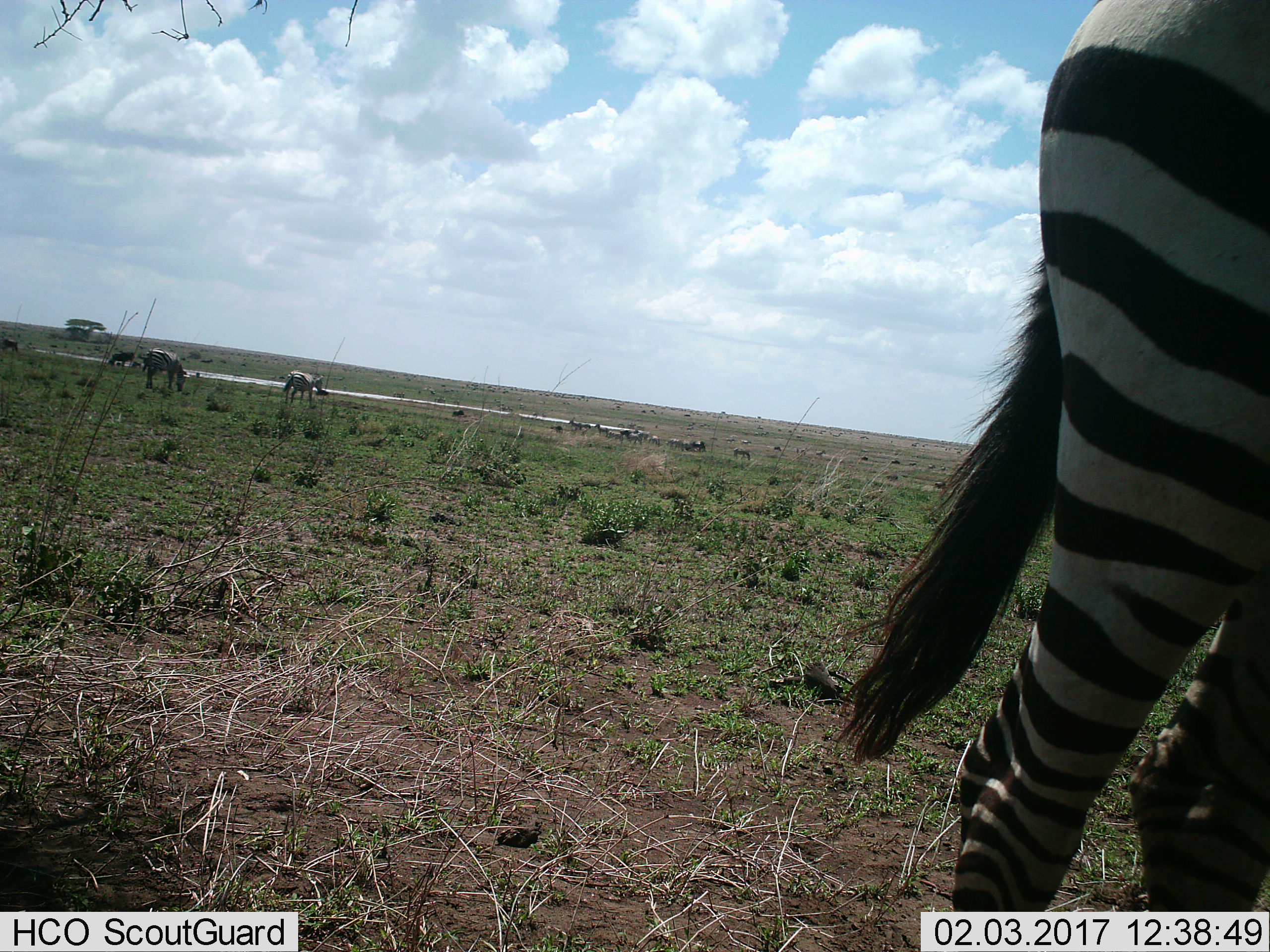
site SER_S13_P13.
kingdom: Animalia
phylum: Chordata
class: Mammalia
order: Perissodactyla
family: Equidae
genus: Equus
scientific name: Equus quagga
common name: plains zebra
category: zebraplains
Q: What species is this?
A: Zebraplains (plains zebra) (Equus quagga).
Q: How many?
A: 11-50.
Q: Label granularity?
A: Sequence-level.